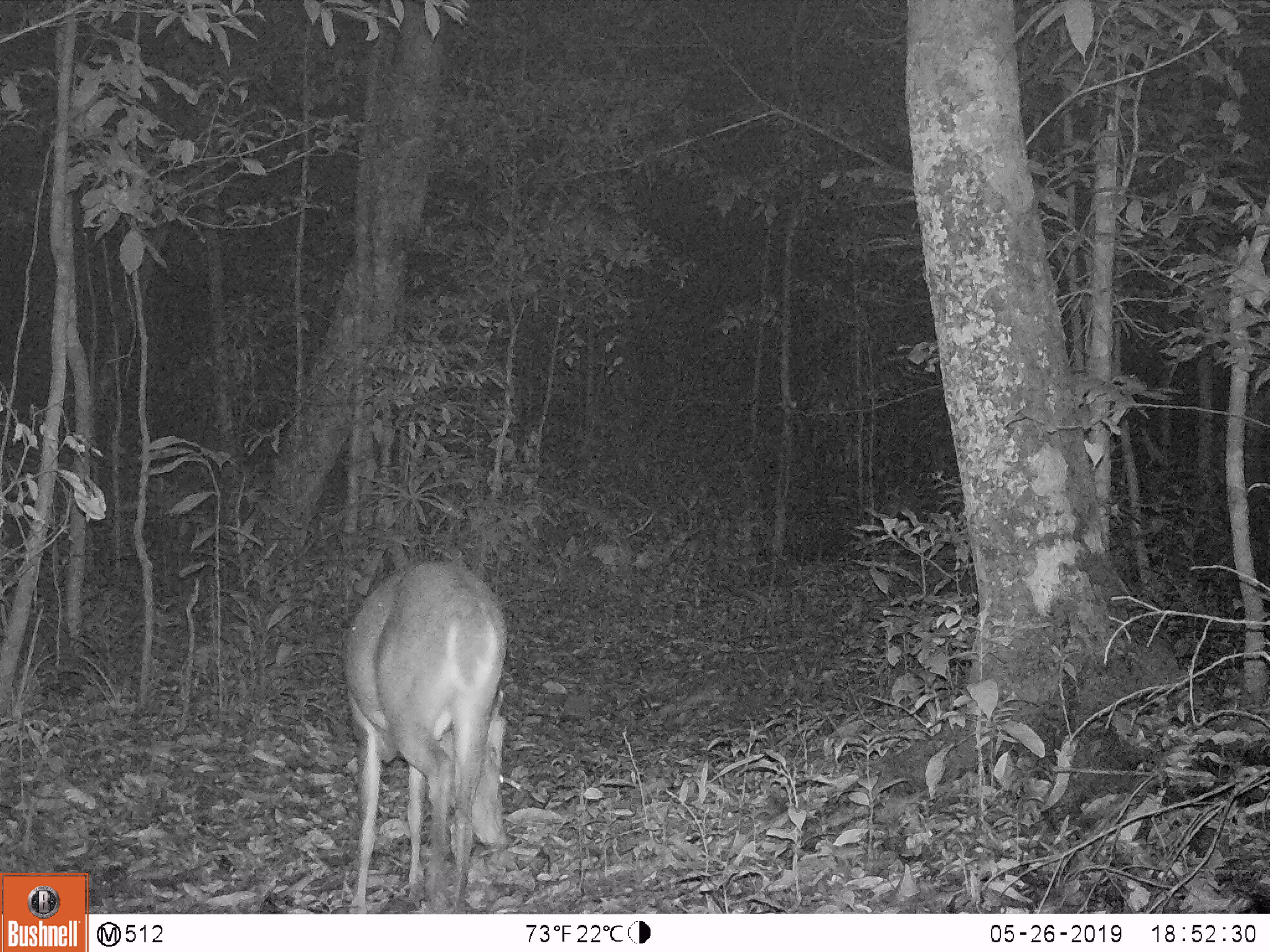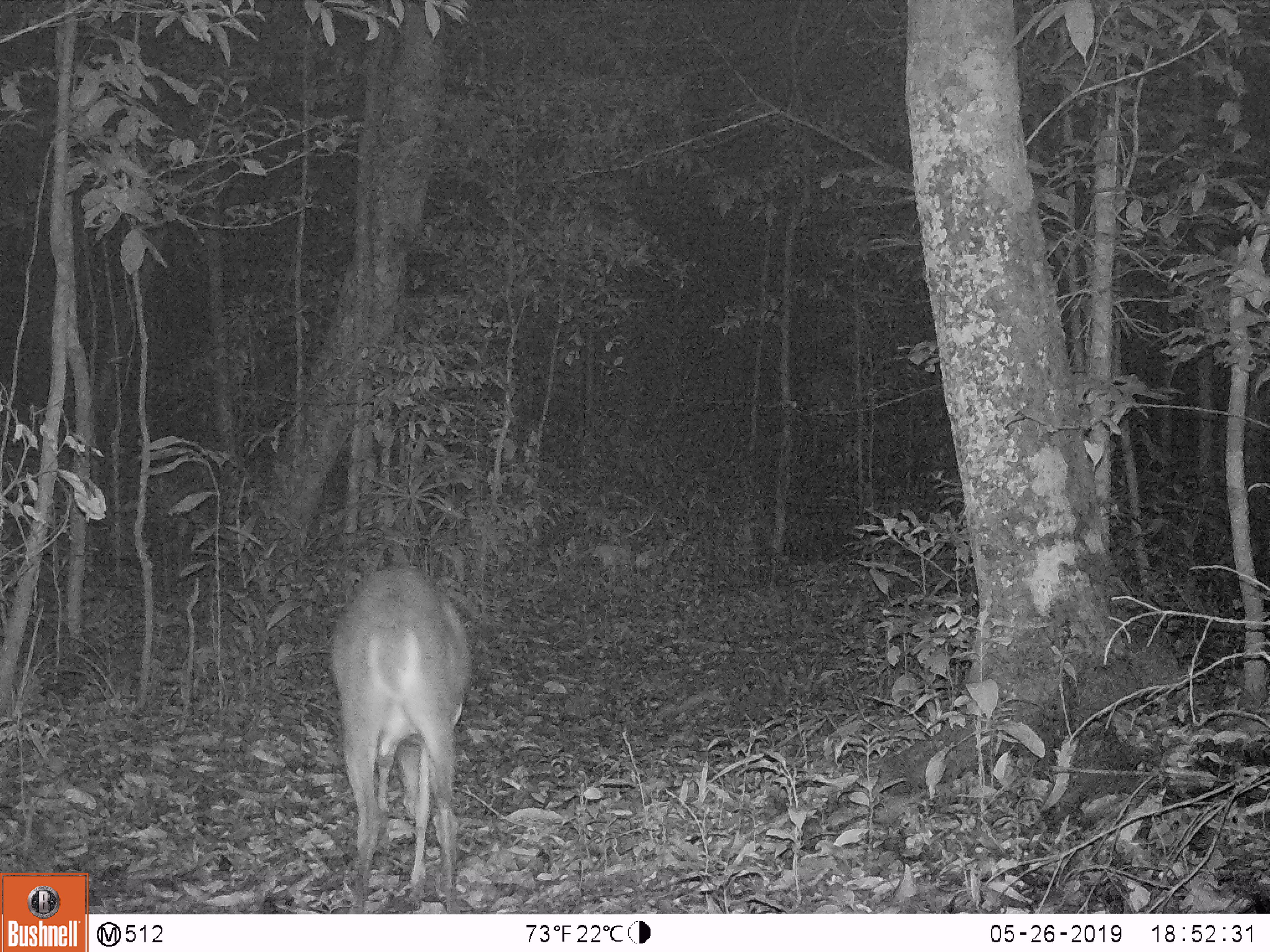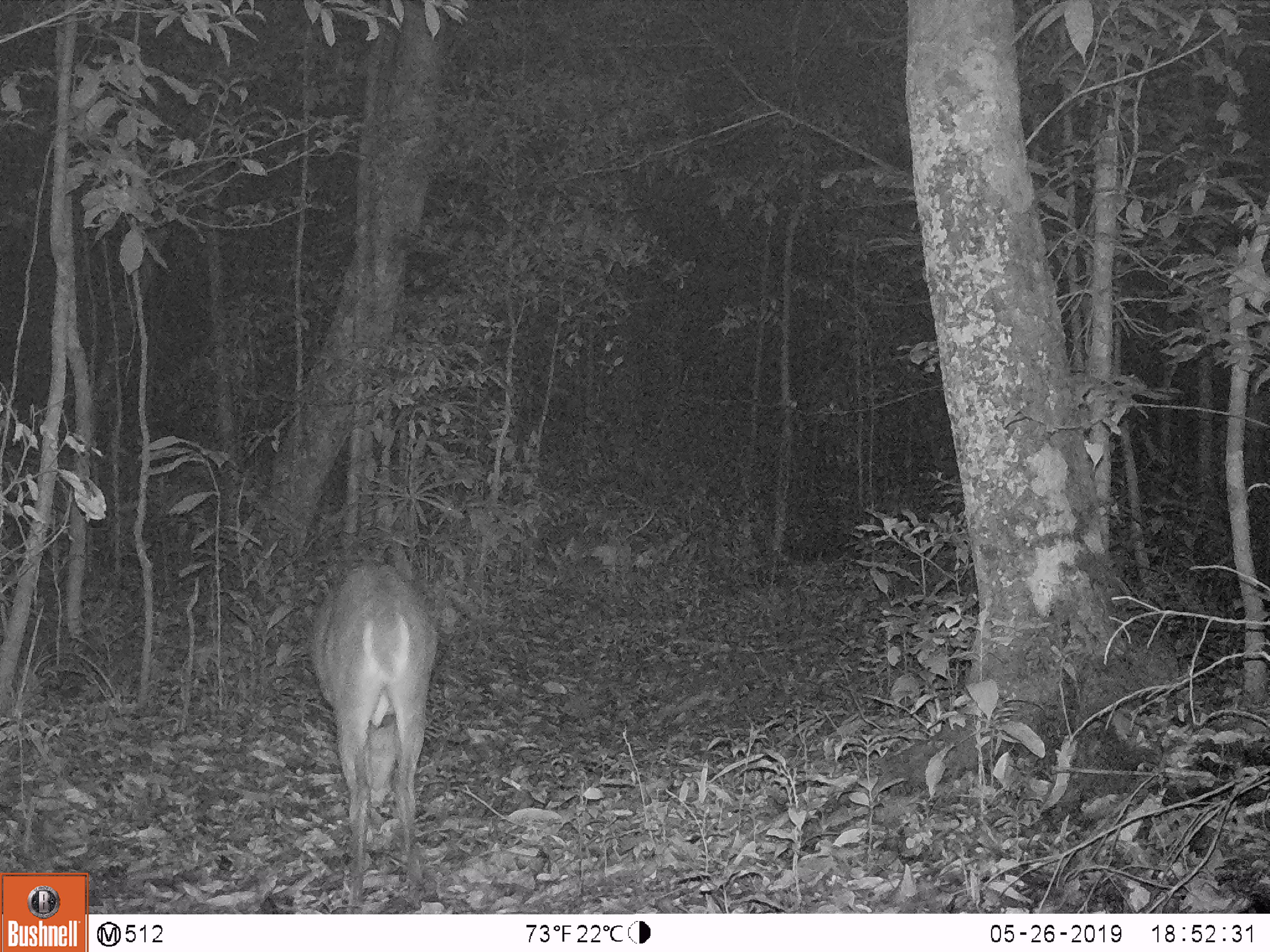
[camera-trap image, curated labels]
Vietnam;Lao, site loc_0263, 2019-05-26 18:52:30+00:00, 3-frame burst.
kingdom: Animalia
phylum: Chordata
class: Mammalia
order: Artiodactyla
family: Cervidae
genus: Muntiacus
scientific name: Muntiacus vuquangensis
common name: large-antlered muntjac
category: large antlered muntjac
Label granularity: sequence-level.